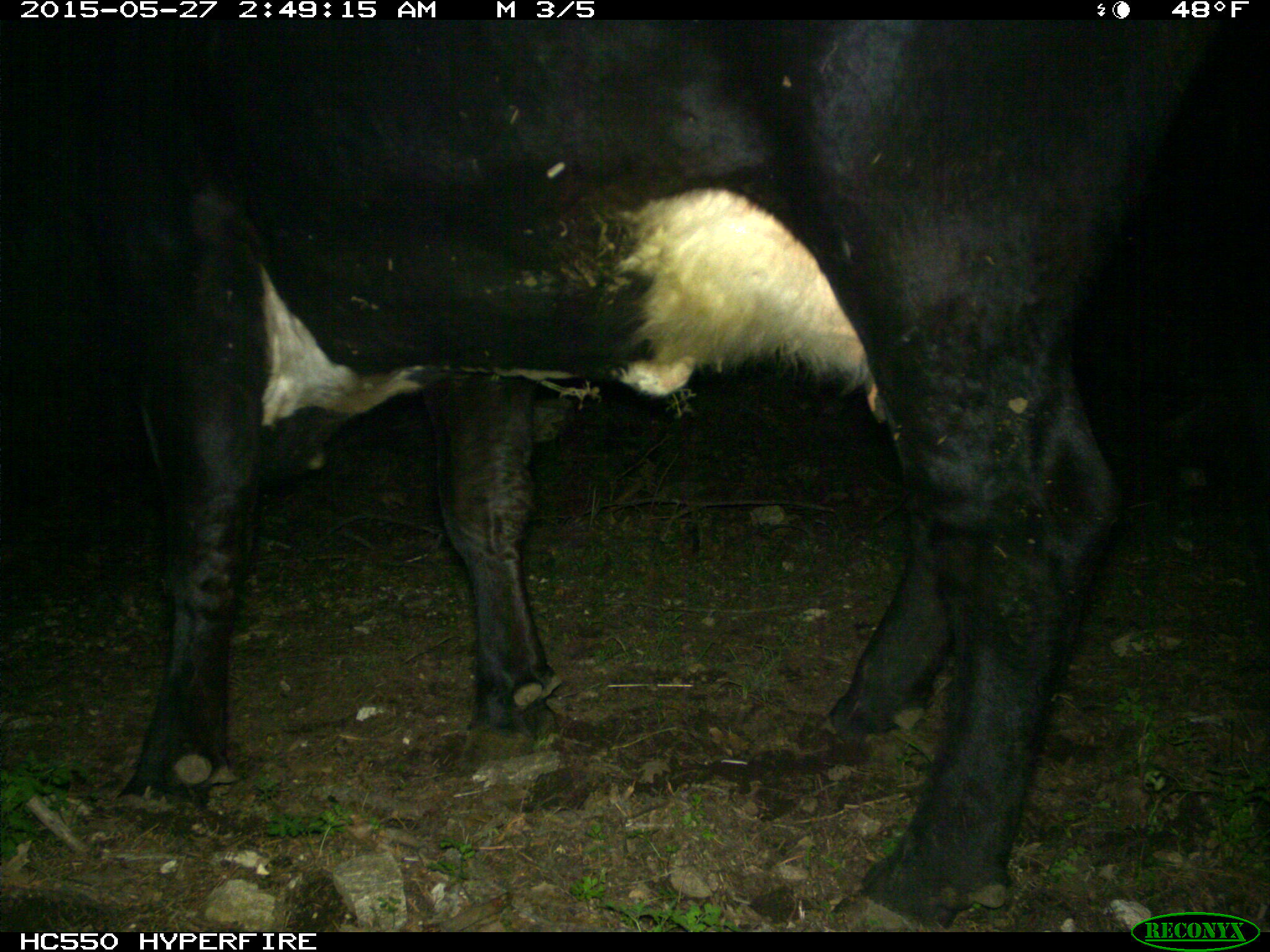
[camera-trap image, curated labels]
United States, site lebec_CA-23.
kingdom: Animalia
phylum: Chordata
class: Mammalia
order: Artiodactyla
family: Bovidae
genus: Bos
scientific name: Bos taurus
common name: domestic cow